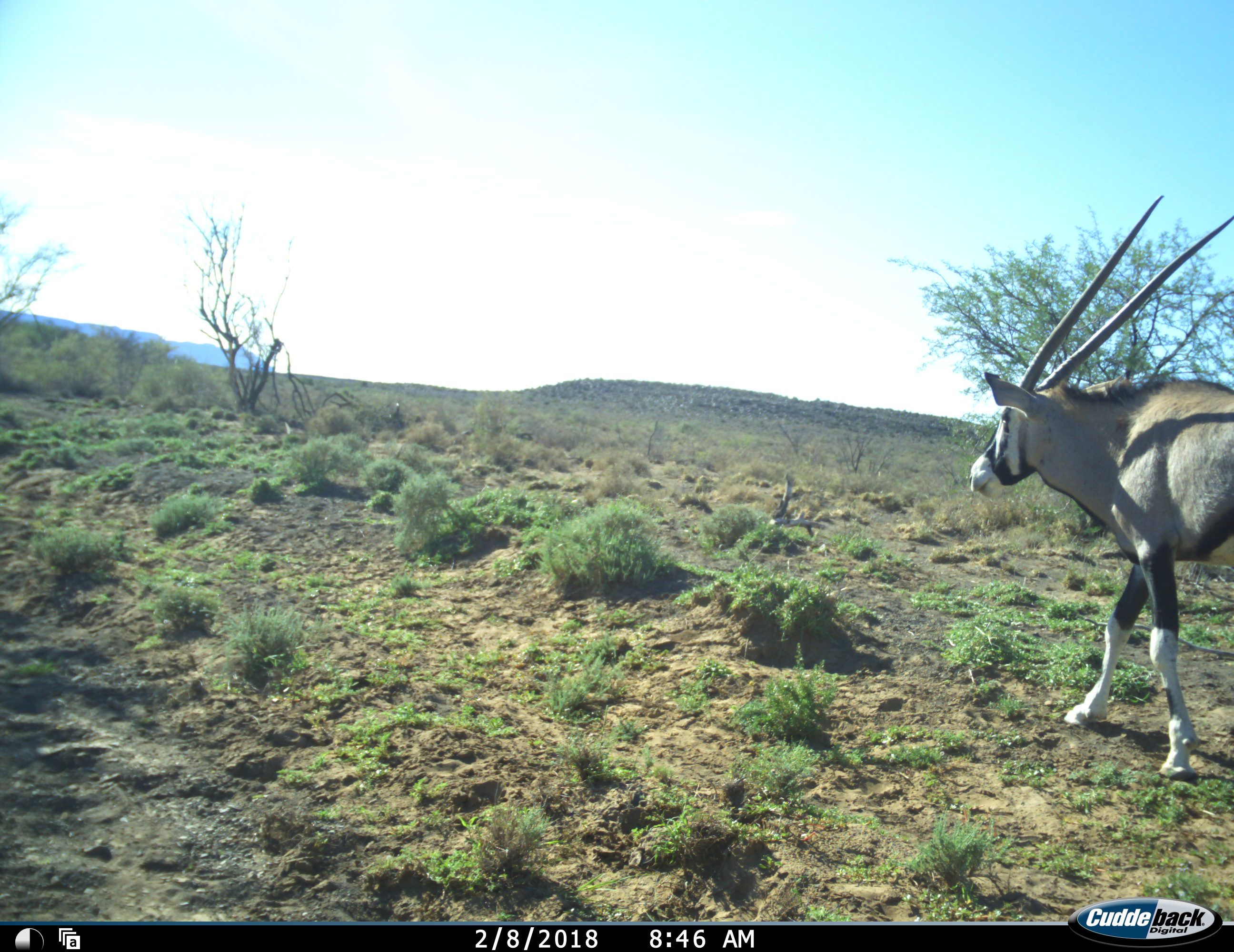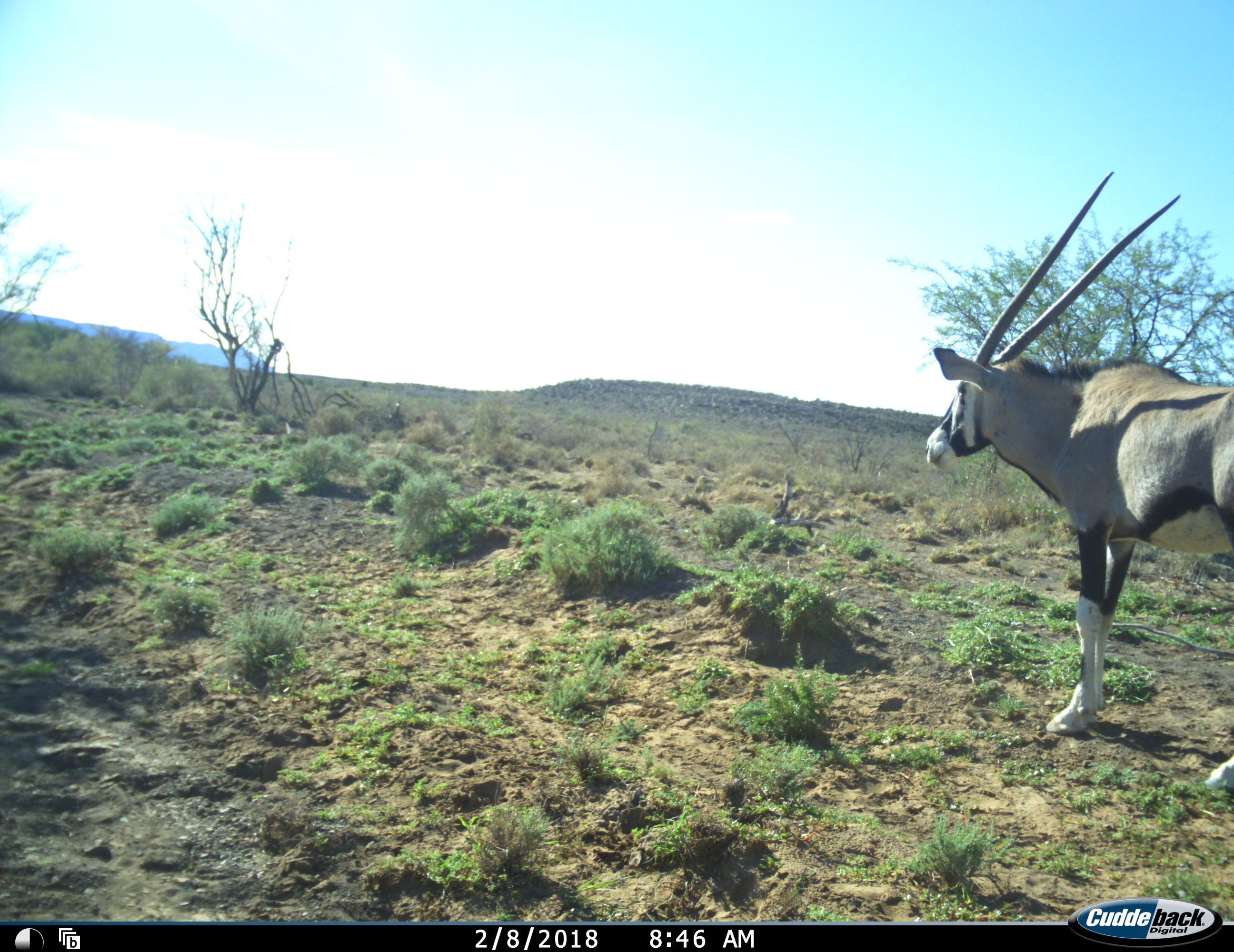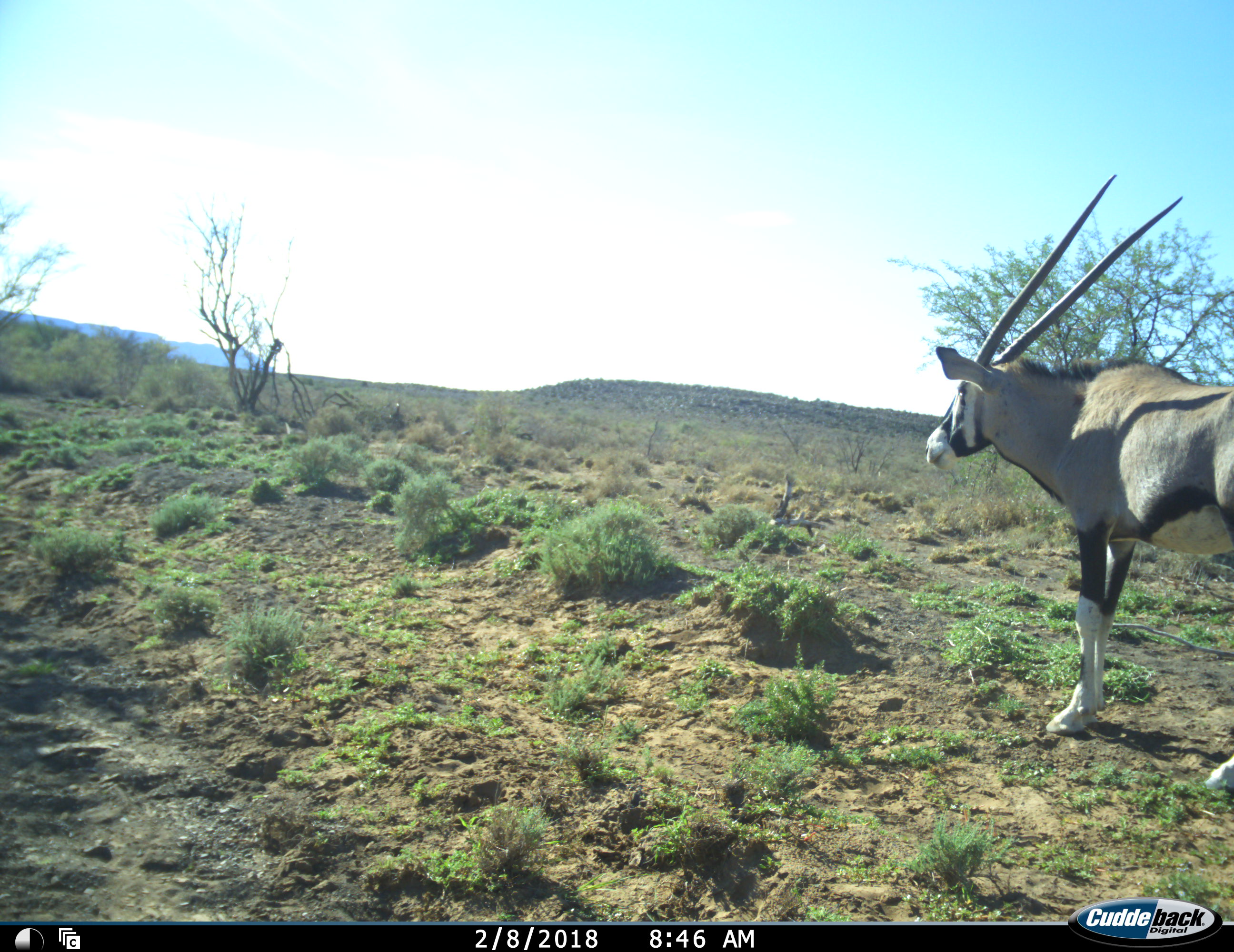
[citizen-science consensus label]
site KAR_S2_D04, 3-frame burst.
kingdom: Animalia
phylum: Chordata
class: Mammalia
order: Artiodactyla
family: Bovidae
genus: Oryx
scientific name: Oryx gazella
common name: gemsbok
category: oryx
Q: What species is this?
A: Oryx (gemsbok) (Oryx gazella).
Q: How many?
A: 1.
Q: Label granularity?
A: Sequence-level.